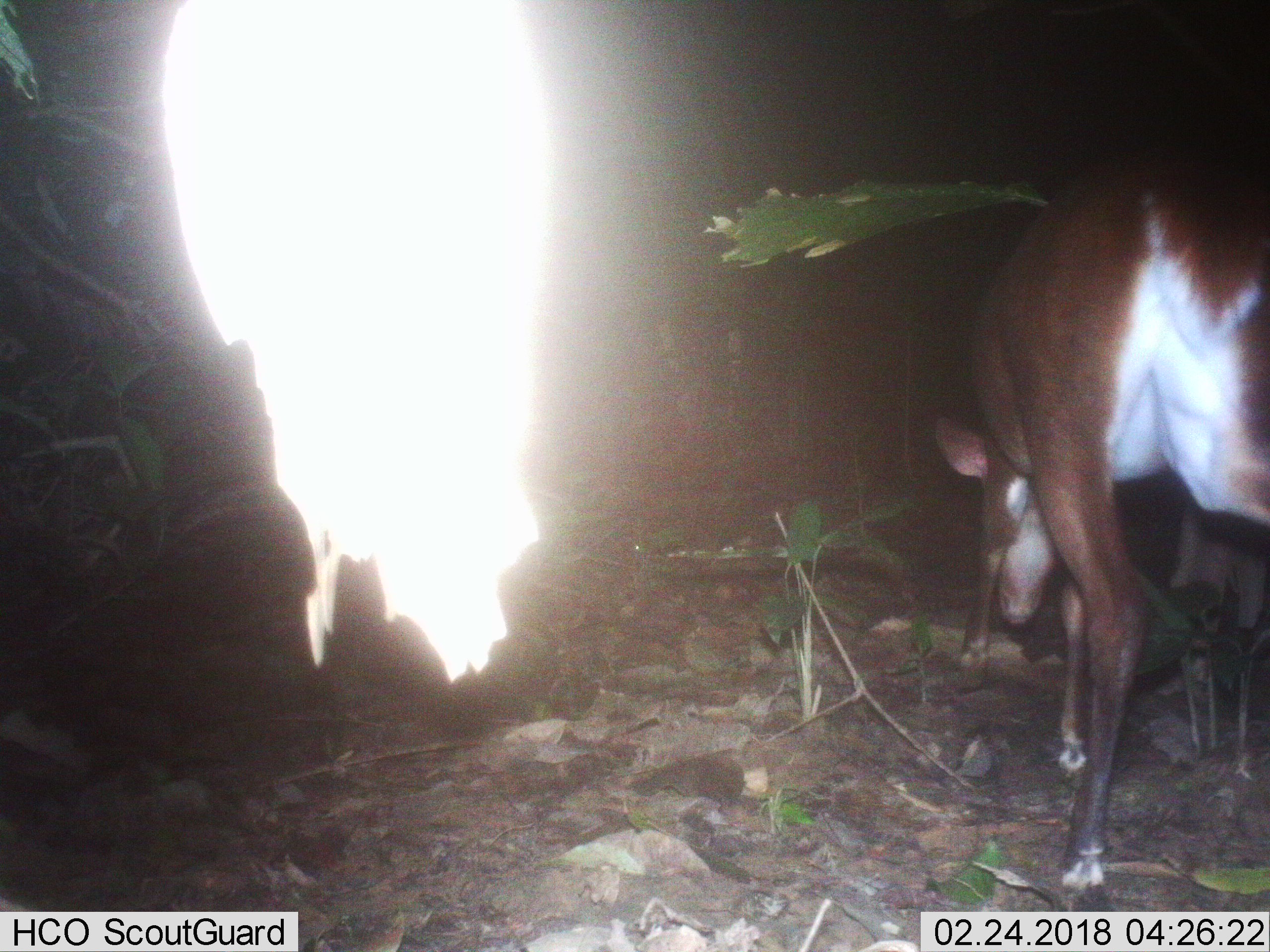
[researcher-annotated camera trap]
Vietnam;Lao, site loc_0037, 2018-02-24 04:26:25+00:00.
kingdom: Animalia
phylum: Chordata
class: Mammalia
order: Artiodactyla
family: Cervidae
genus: Muntiacus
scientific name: Muntiacus vuquangensis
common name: large-antlered muntjac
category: large antlered muntjac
Large antlered muntjac (large-antlered muntjac) (Muntiacus vuquangensis). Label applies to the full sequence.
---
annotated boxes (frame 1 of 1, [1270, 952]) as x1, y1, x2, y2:
large antlered muntjac: 932, 151, 1270, 889